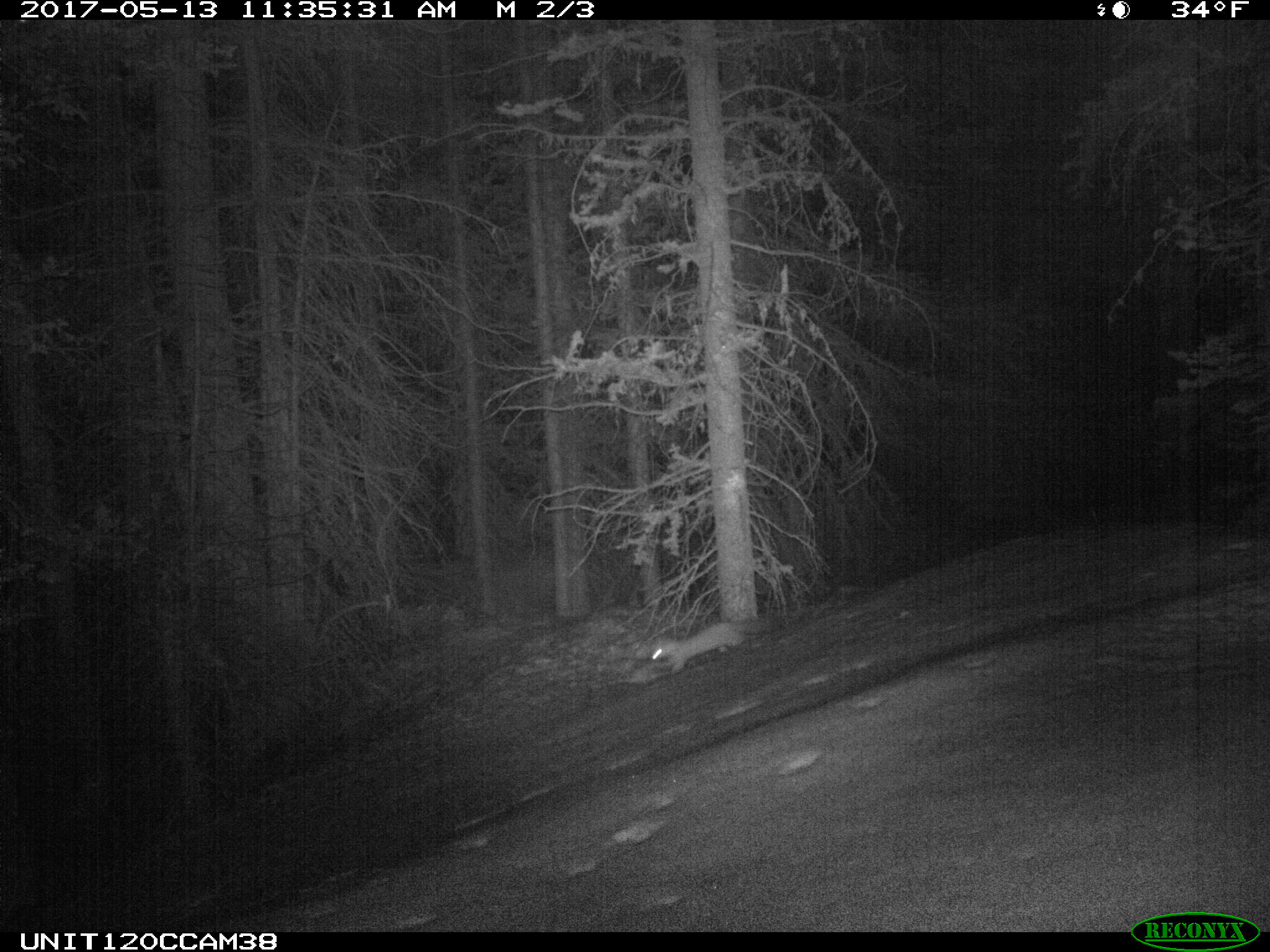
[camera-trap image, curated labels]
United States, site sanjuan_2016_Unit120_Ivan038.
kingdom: Animalia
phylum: Chordata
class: Mammalia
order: Carnivora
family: Mustelidae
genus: Martes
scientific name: Martes americana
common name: american marten